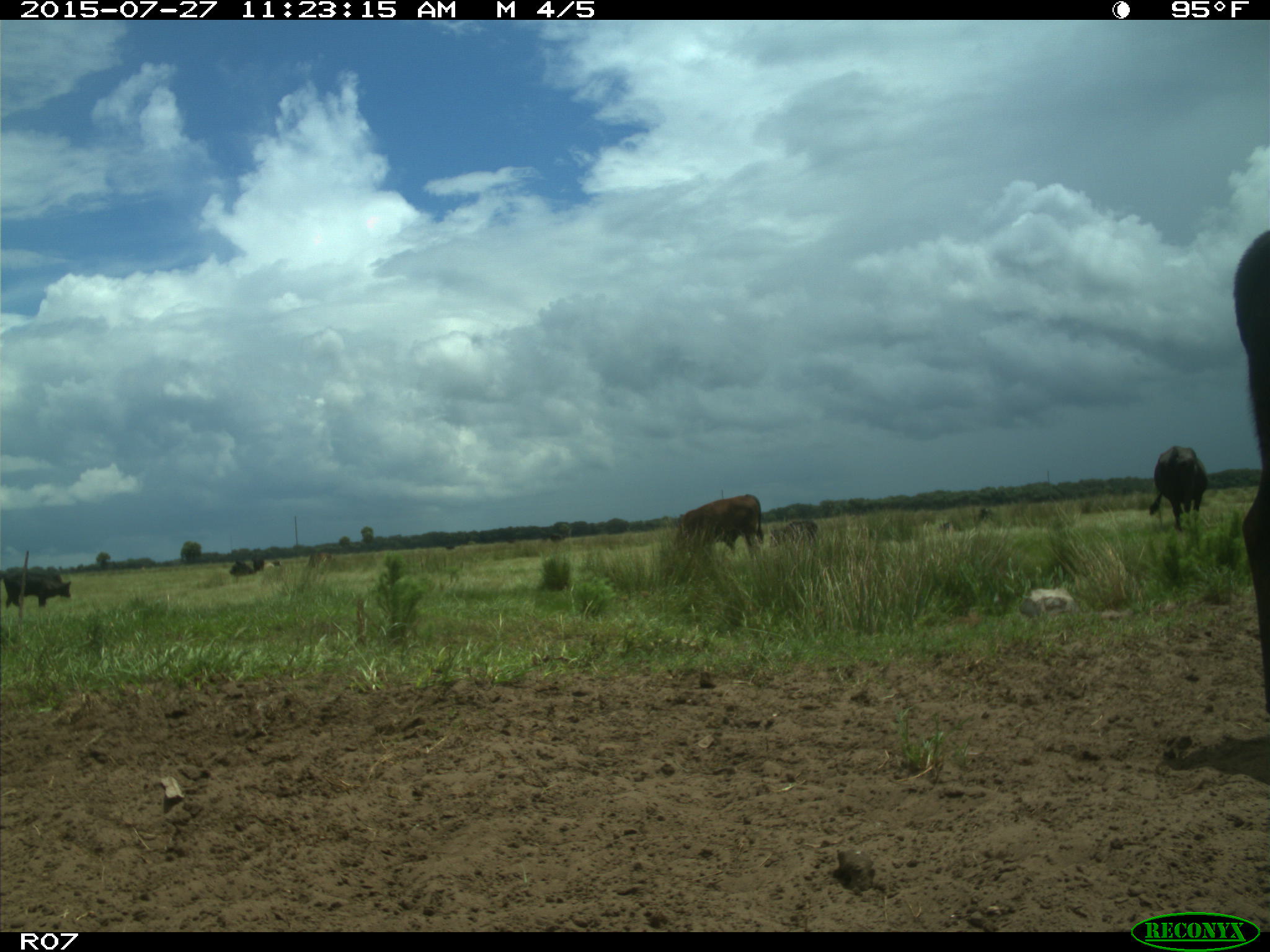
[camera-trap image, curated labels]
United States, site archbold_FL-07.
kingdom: Animalia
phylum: Chordata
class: Mammalia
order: Artiodactyla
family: Bovidae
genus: Bos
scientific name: Bos taurus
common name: domestic cow